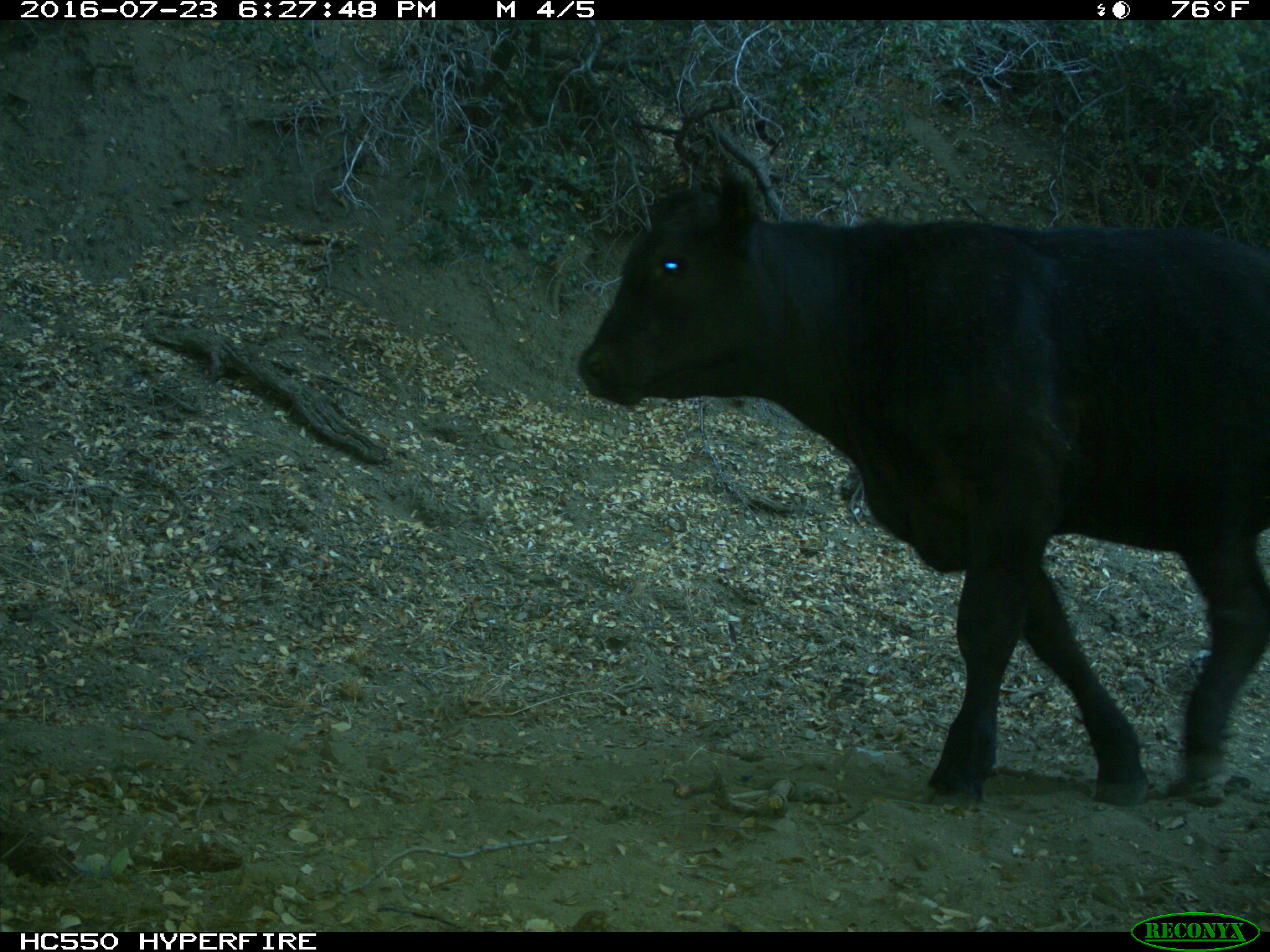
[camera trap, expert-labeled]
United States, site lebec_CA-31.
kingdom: Animalia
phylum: Chordata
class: Mammalia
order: Artiodactyla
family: Bovidae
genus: Bos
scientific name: Bos taurus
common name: domestic cow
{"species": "Bos taurus (domestic cow)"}